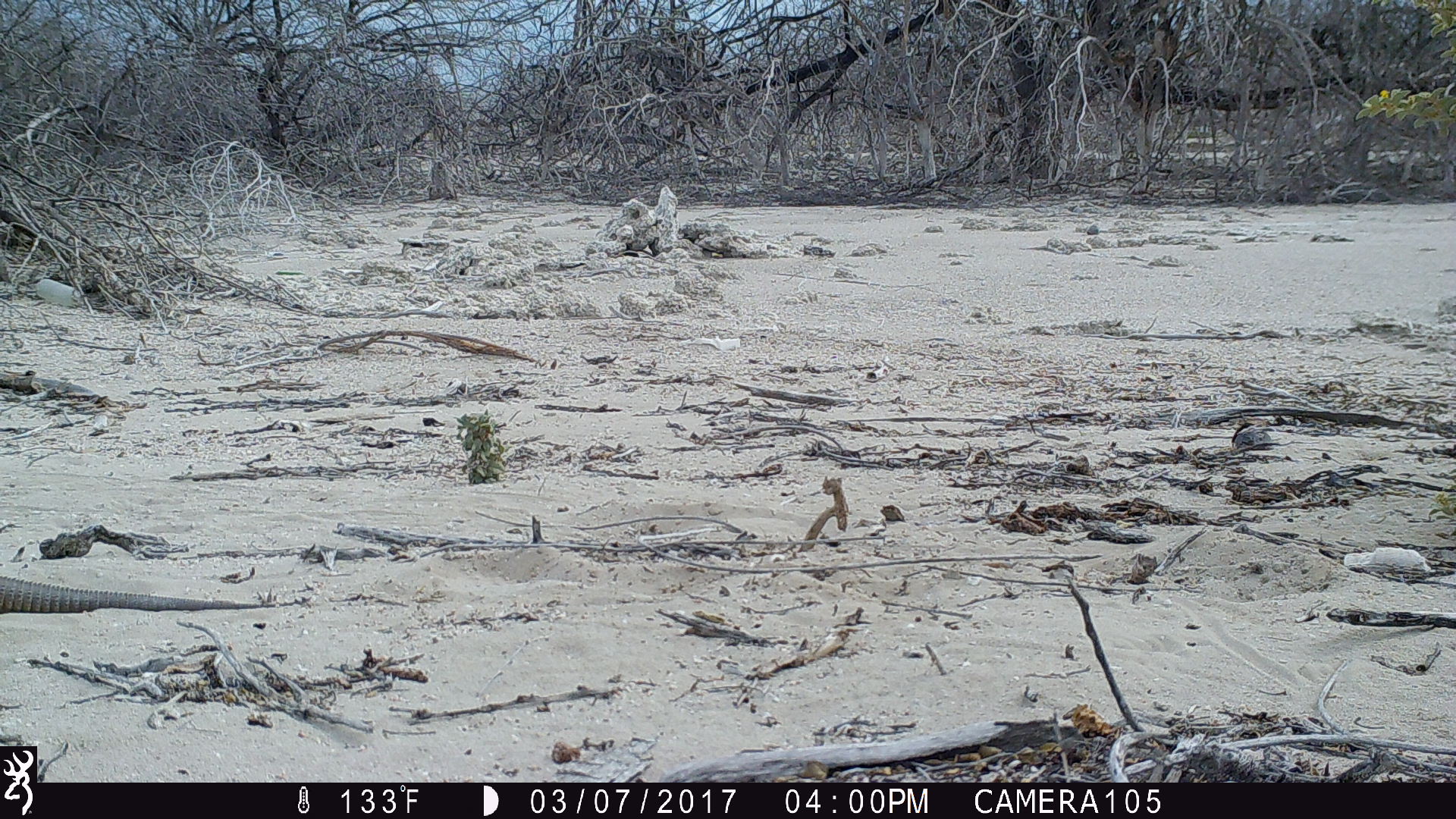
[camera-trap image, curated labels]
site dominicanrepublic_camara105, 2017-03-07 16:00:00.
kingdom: Animalia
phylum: Chordata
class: Reptilia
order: Squamata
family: Iguanidae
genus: Iguana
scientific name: Iguana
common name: typical iguanas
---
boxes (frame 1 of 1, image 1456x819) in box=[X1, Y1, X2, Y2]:
iguana: box=[0, 567, 275, 616]